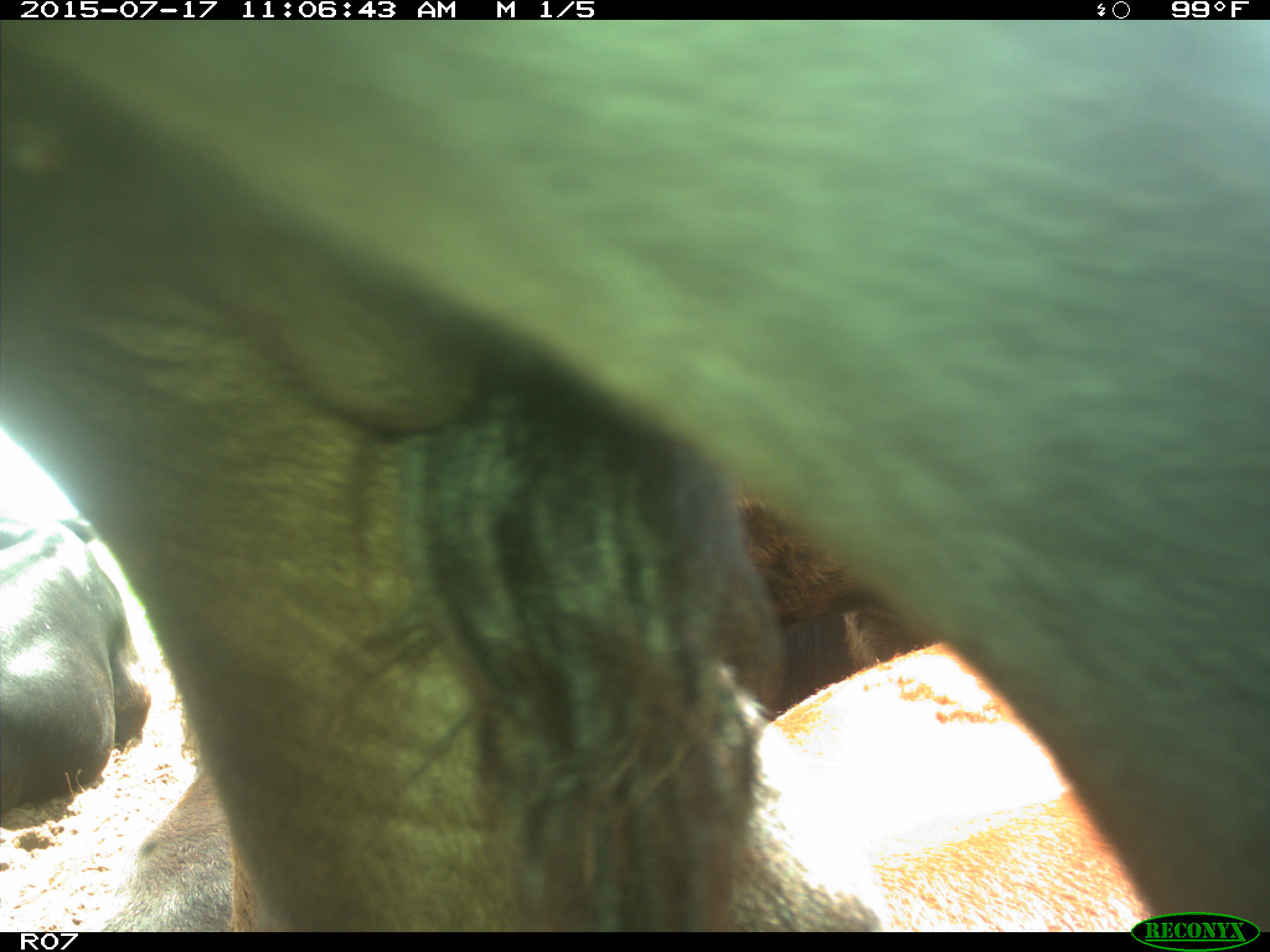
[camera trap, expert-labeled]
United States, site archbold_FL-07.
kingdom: Animalia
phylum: Chordata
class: Mammalia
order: Artiodactyla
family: Bovidae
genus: Bos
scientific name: Bos taurus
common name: domestic cow